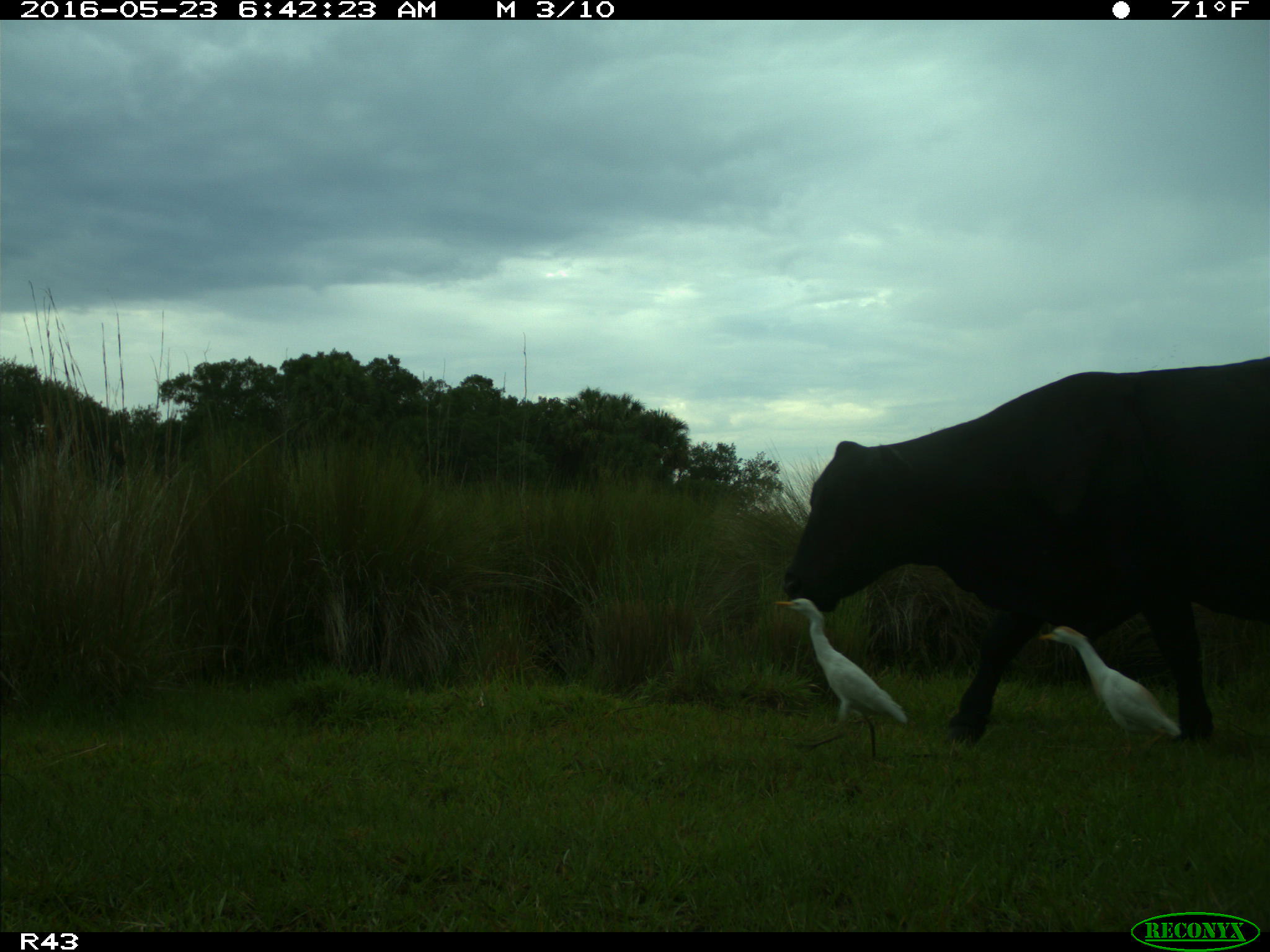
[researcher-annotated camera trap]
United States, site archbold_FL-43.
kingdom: Animalia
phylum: Chordata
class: Mammalia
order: Artiodactyla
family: Bovidae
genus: Bos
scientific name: Bos taurus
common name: domestic cow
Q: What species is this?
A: Bos taurus (domestic cow).